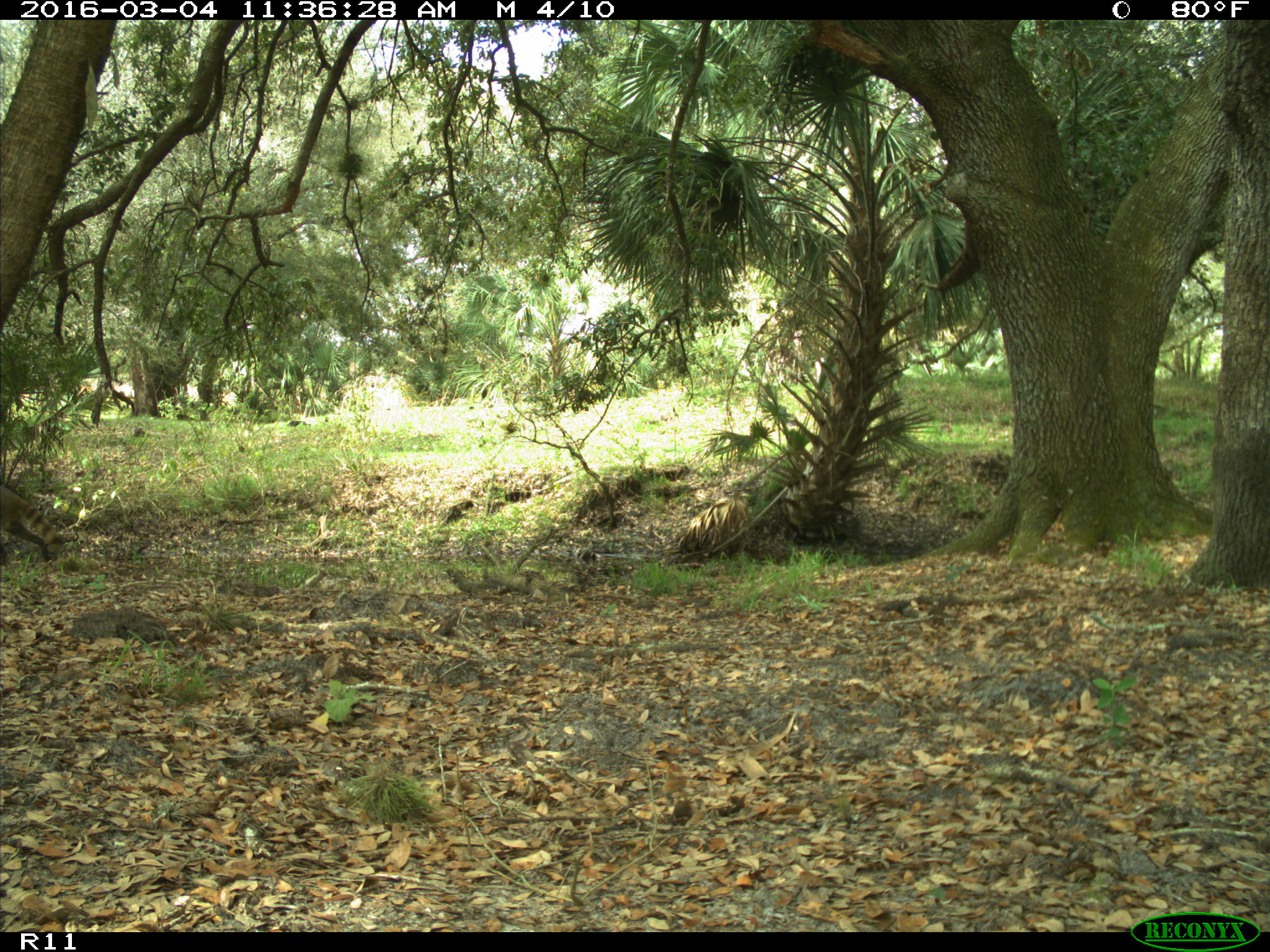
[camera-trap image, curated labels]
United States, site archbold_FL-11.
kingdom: Animalia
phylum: Chordata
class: Mammalia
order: Carnivora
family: Procyonidae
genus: Procyon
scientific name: Procyon lotor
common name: common raccoon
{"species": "Procyon lotor (common raccoon)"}